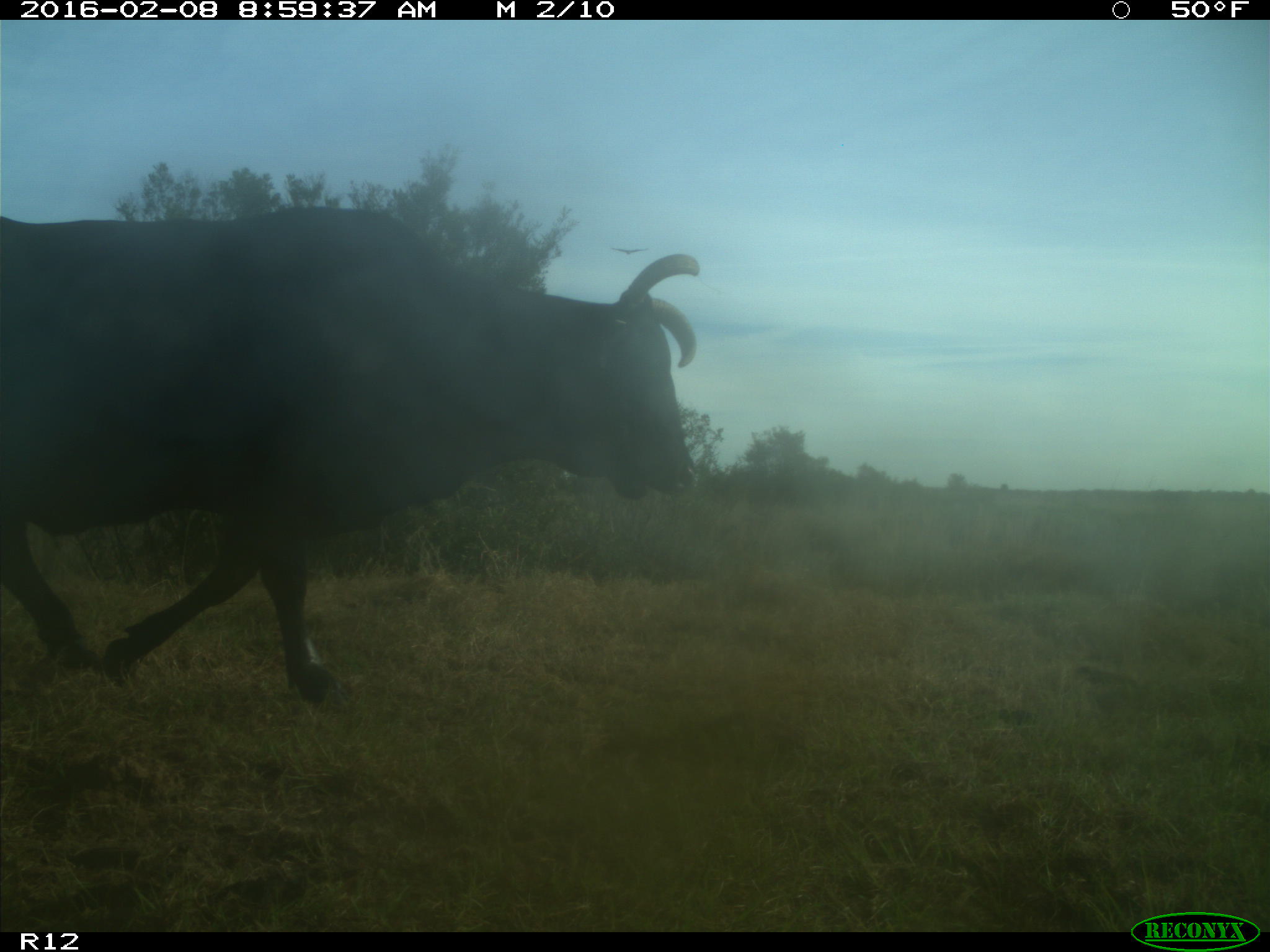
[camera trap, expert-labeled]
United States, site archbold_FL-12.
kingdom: Animalia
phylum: Chordata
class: Mammalia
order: Artiodactyla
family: Bovidae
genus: Bos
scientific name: Bos taurus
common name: domestic cow